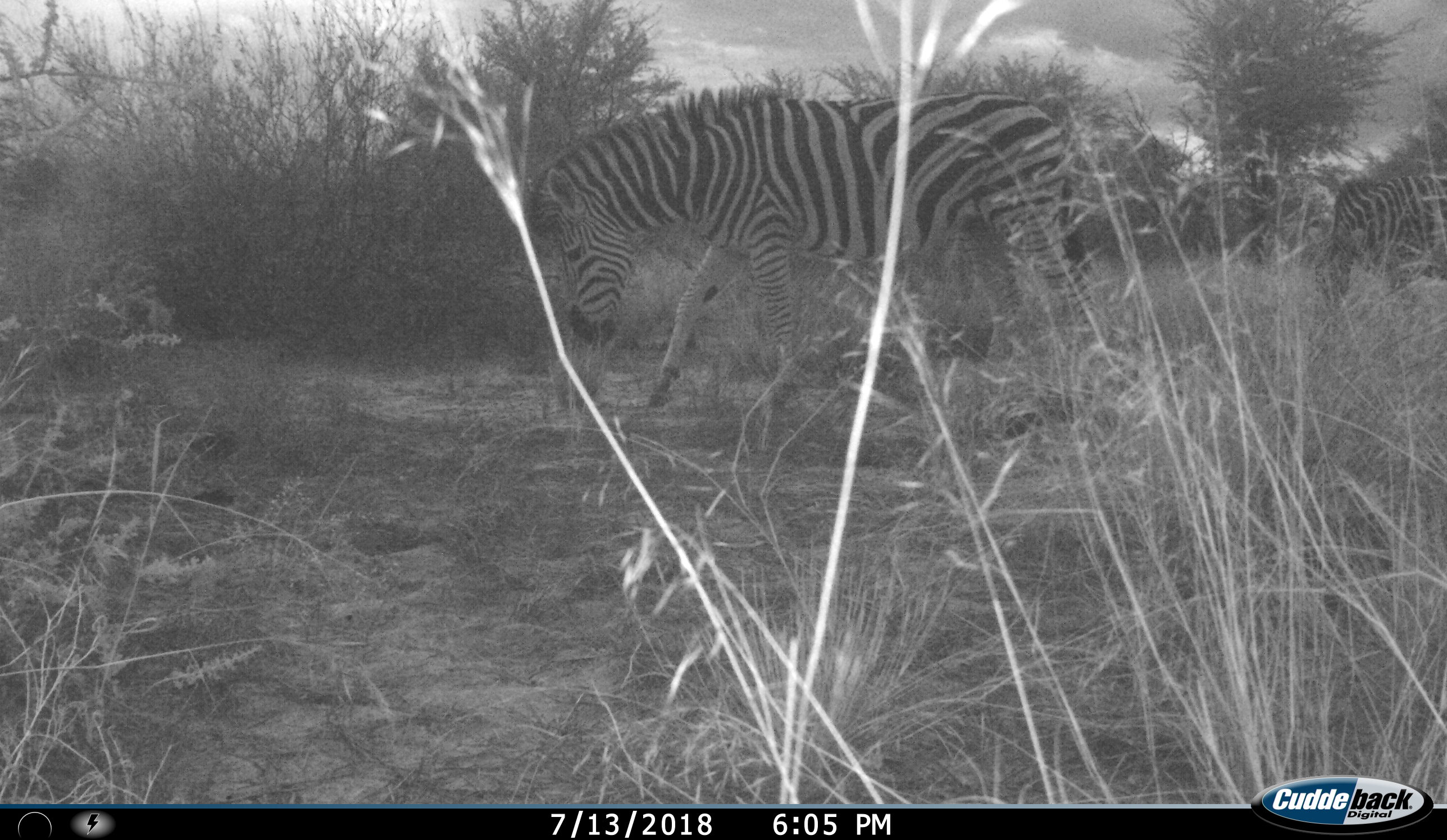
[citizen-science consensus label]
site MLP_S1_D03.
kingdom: Animalia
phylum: Chordata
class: Mammalia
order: Perissodactyla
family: Equidae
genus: Equus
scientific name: Equus quagga burchellii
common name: burchell's zebra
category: zebraburchells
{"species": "zebraburchells (burchell's zebra) (Equus quagga burchellii)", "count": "1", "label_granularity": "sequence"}